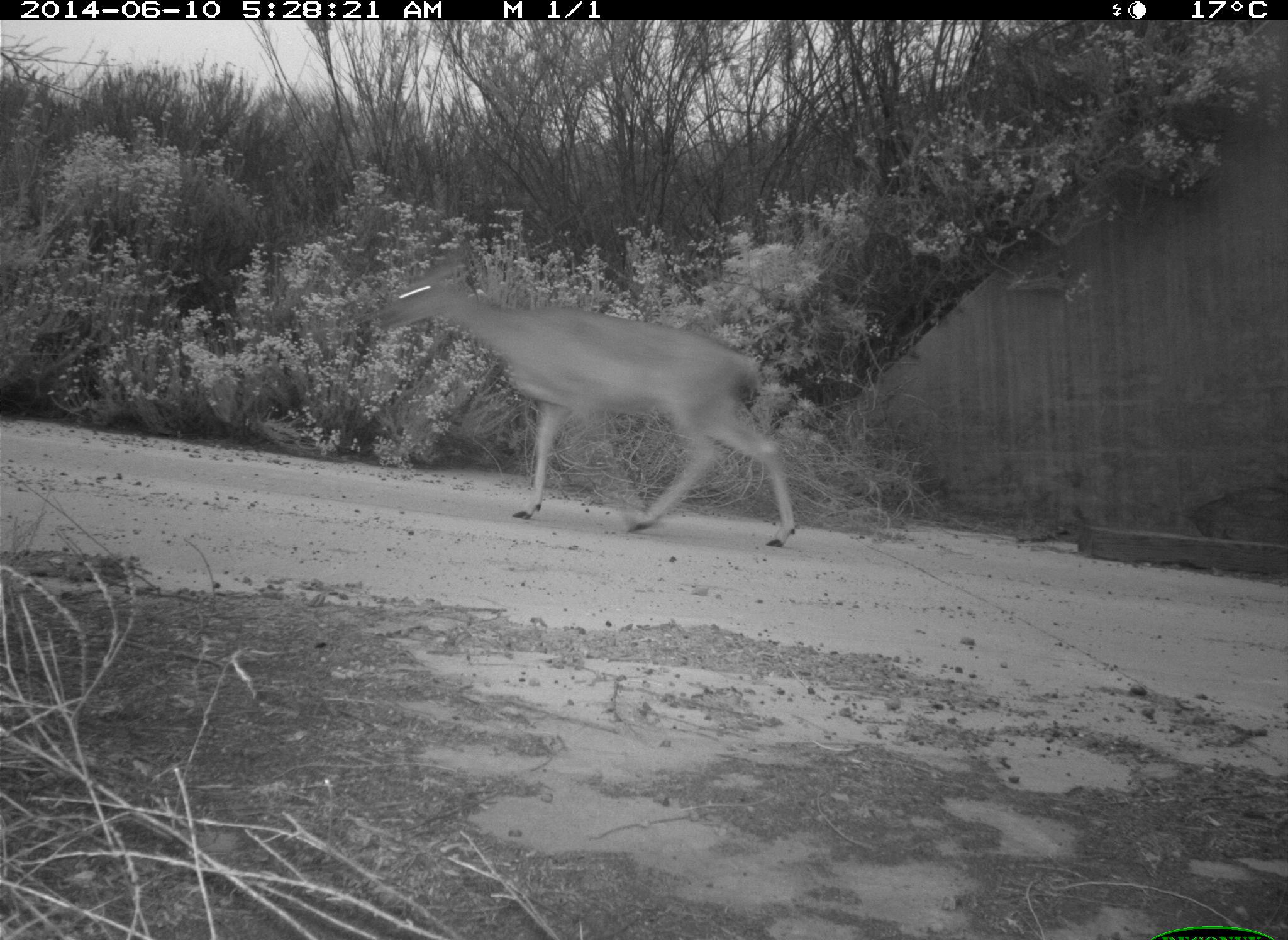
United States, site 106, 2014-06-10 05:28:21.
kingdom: Animalia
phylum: Chordata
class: Mammalia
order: Artiodactyla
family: Cervidae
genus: Odocoileus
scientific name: Odocoileus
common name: deer